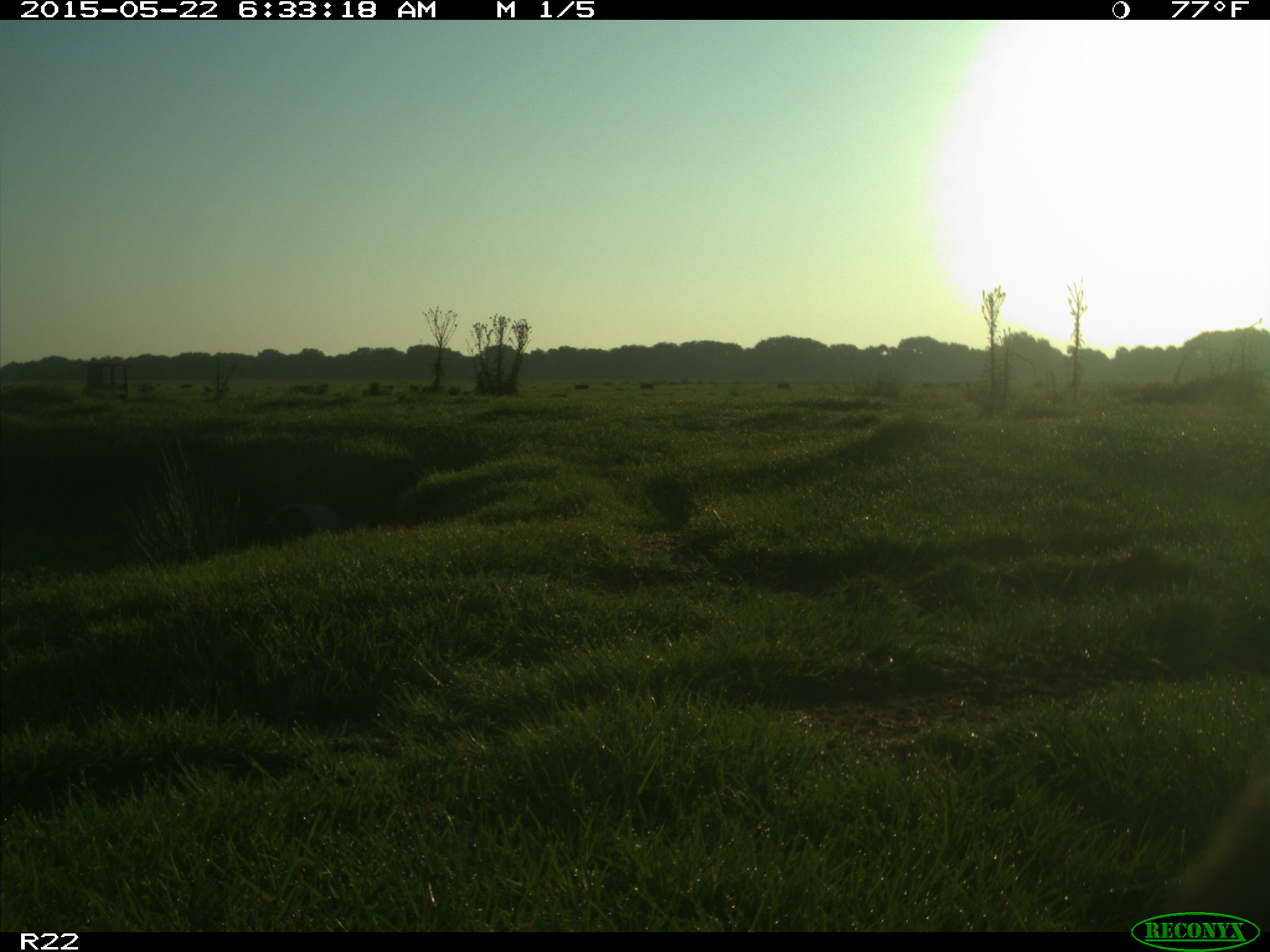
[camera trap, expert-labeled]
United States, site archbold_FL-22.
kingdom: Animalia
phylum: Chordata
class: Mammalia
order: Artiodactyla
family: Bovidae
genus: Bos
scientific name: Bos taurus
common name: domestic cow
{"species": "Bos taurus (domestic cow)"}